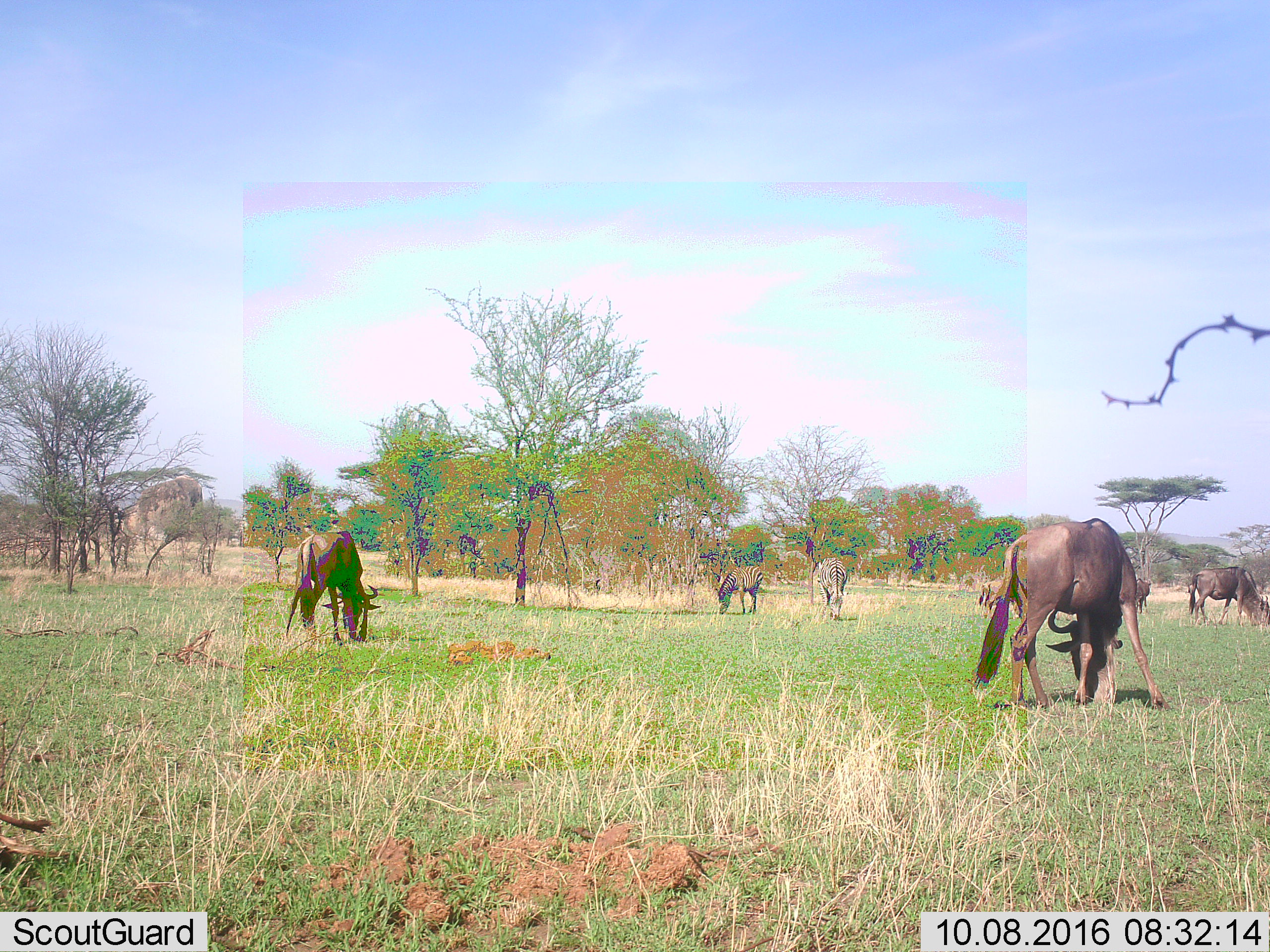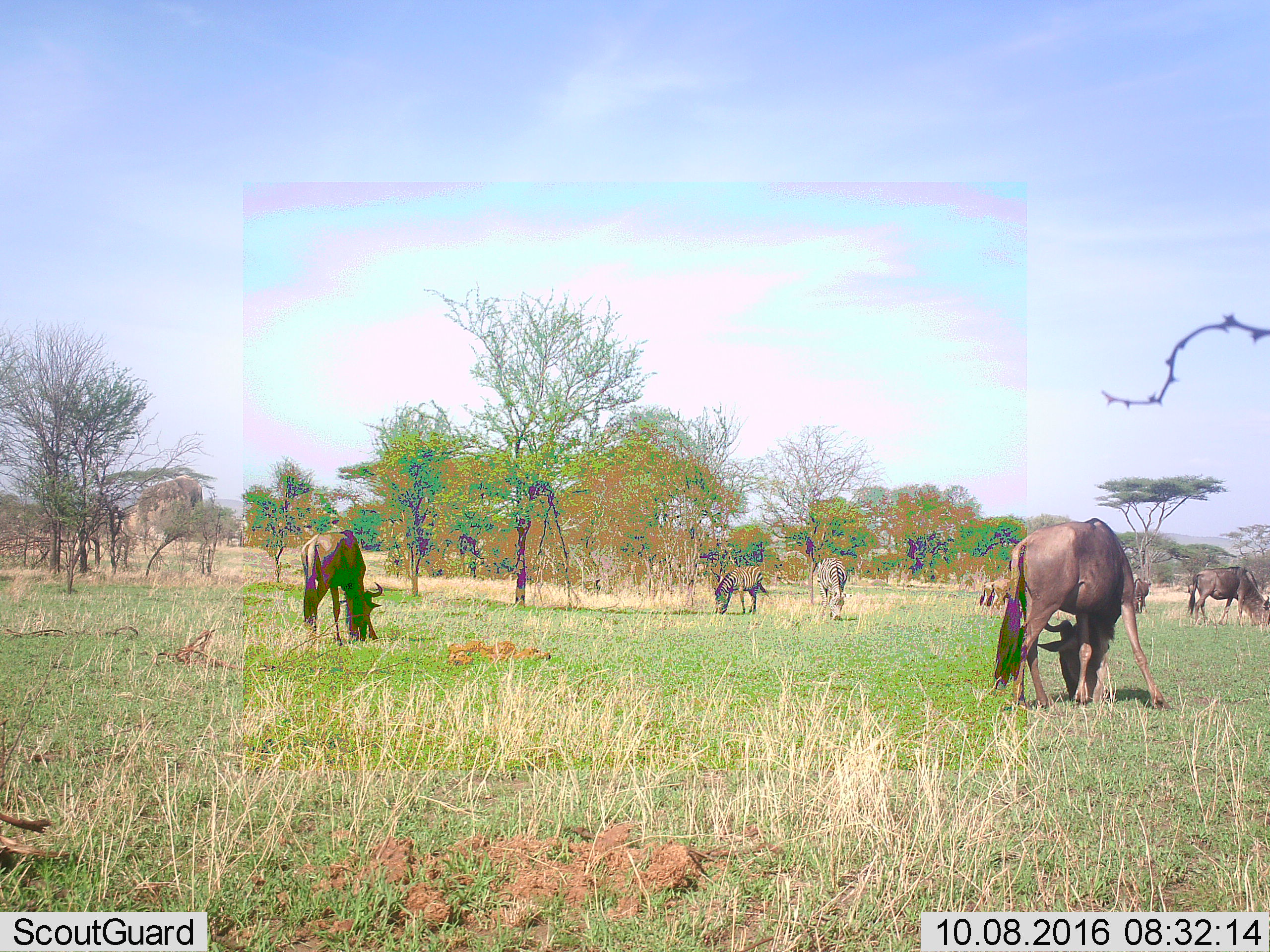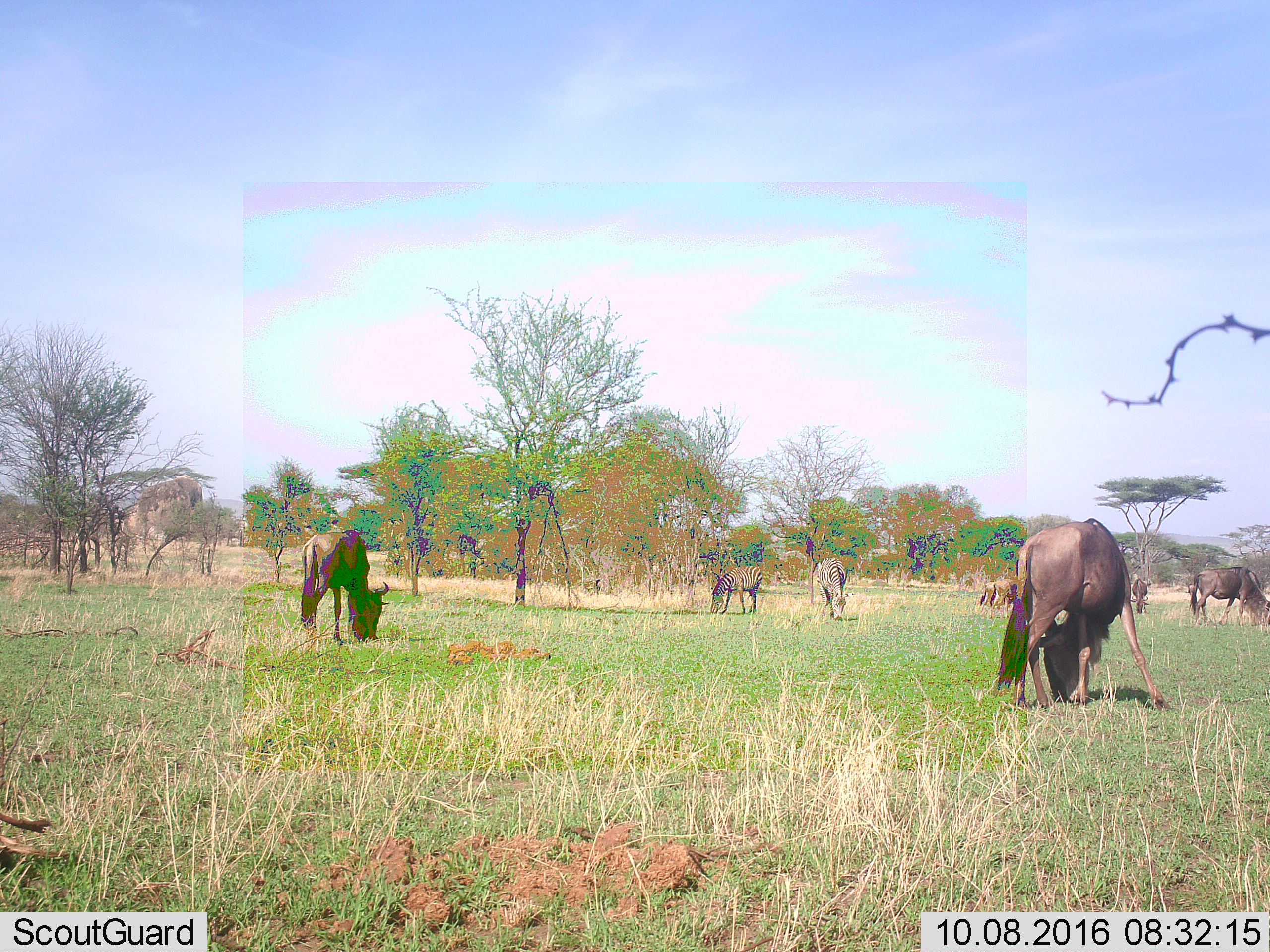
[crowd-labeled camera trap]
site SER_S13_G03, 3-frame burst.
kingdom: Animalia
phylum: Chordata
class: Mammalia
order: Artiodactyla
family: Bovidae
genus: Connochaetes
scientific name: Connochaetes taurinus taurinus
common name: blue wildebeest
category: wildebeestblue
Wildebeestblue (blue wildebeest) (Connochaetes taurinus taurinus), count 6. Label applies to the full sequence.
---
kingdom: Animalia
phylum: Chordata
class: Mammalia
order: Perissodactyla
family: Equidae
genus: Equus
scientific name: Equus quagga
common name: plains zebra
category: zebraplains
Zebraplains (plains zebra) (Equus quagga), count 2. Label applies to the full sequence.